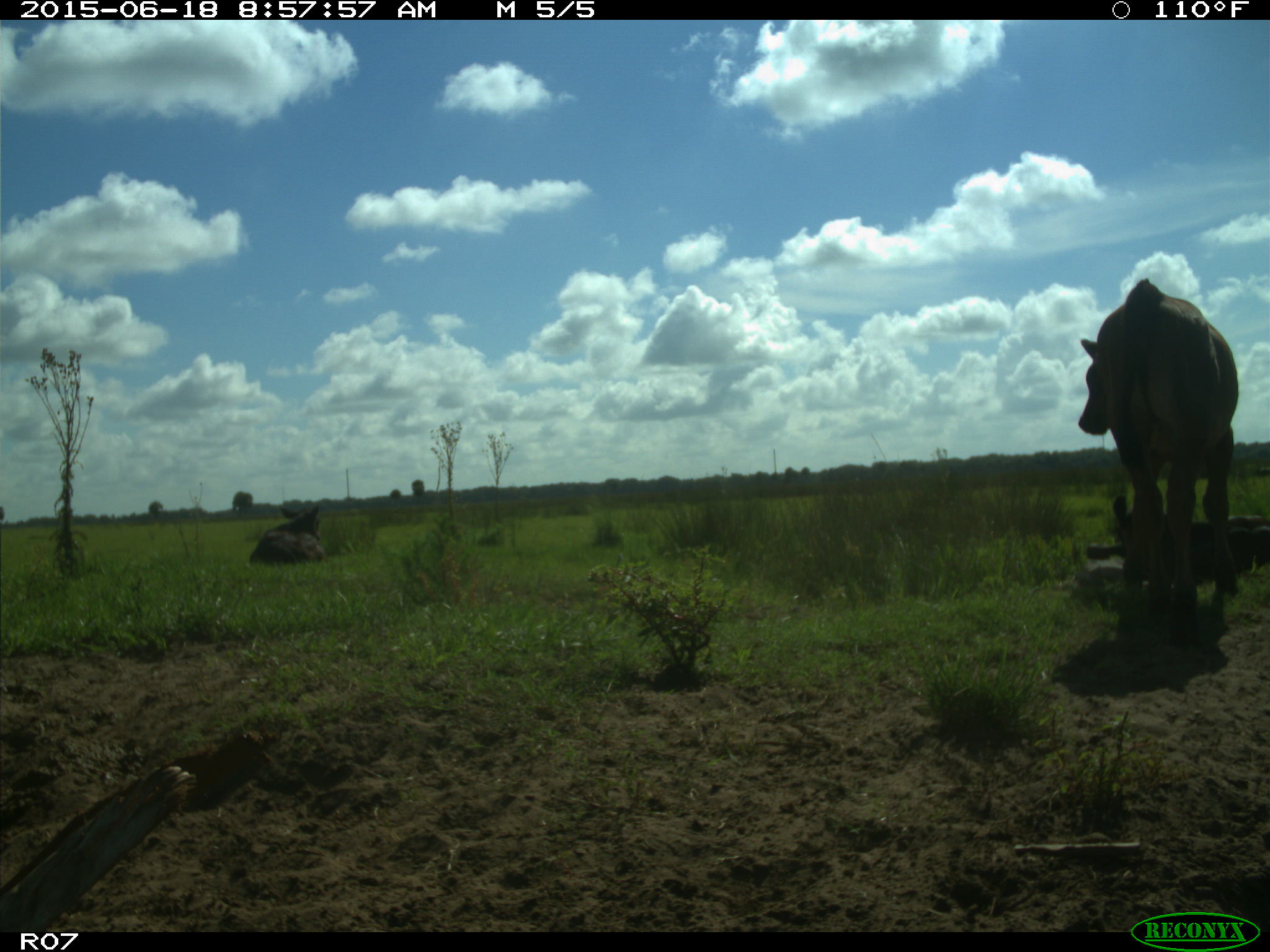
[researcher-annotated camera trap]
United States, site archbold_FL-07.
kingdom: Animalia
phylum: Chordata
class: Mammalia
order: Artiodactyla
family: Bovidae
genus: Bos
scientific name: Bos taurus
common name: domestic cow